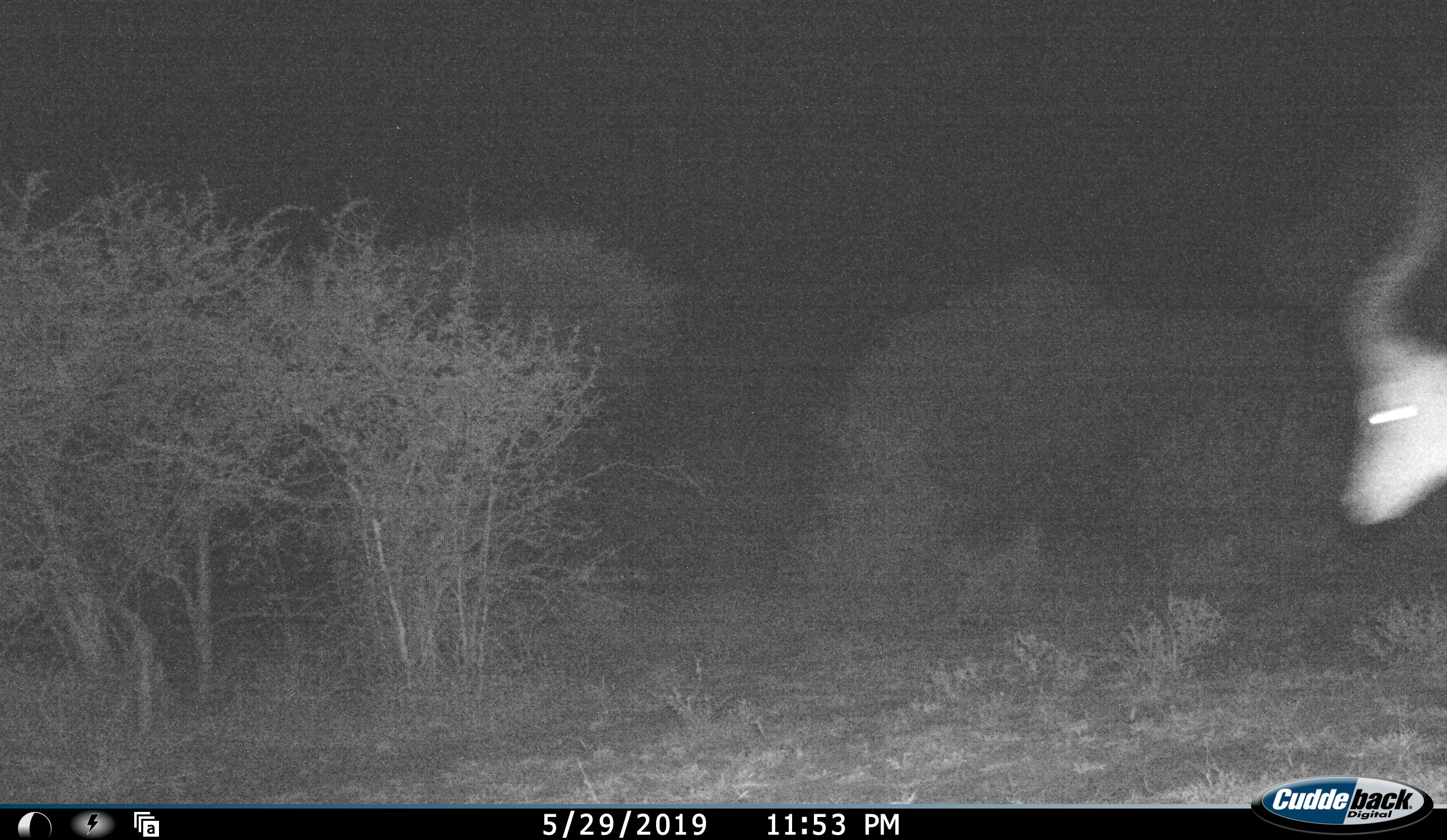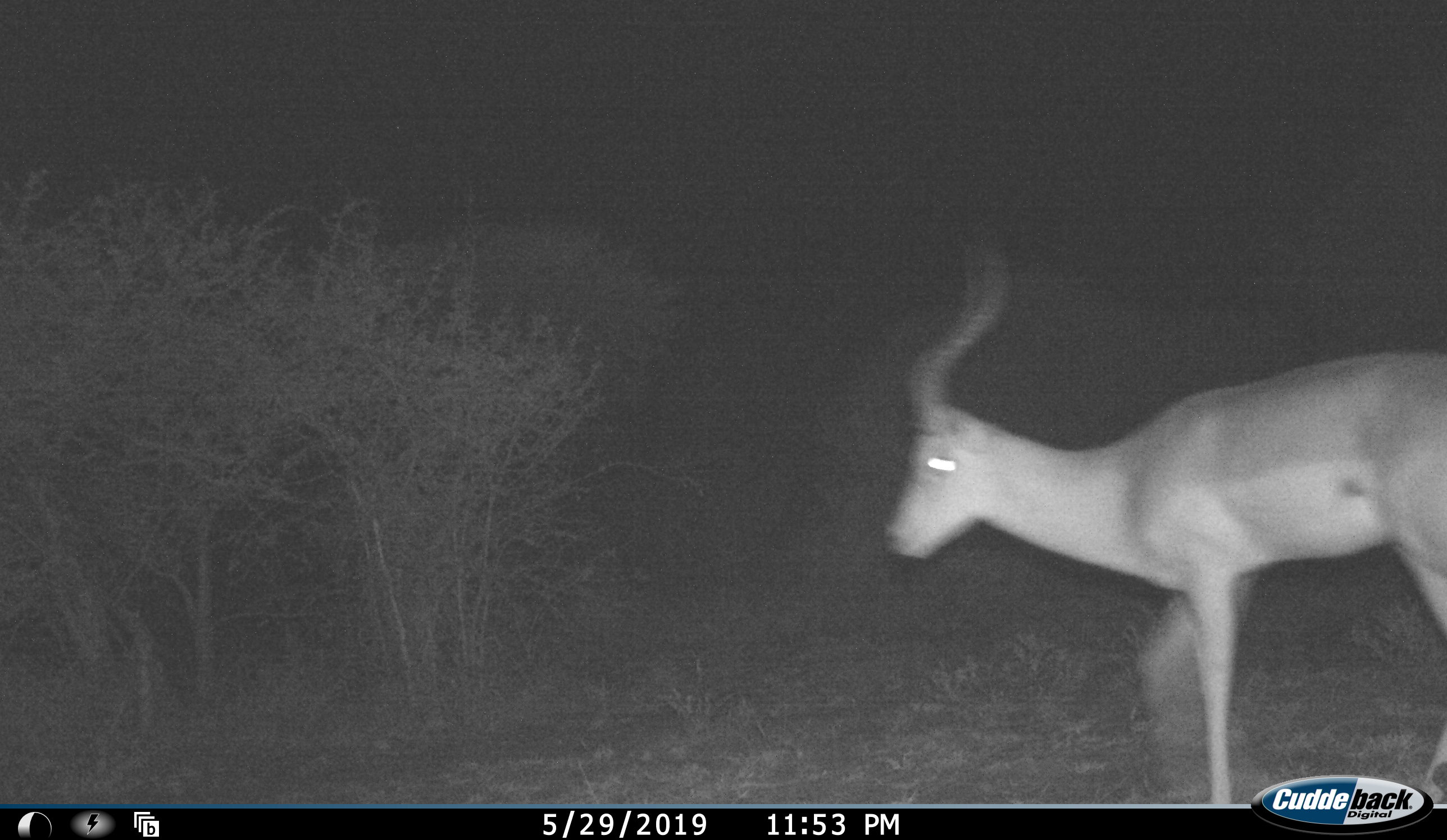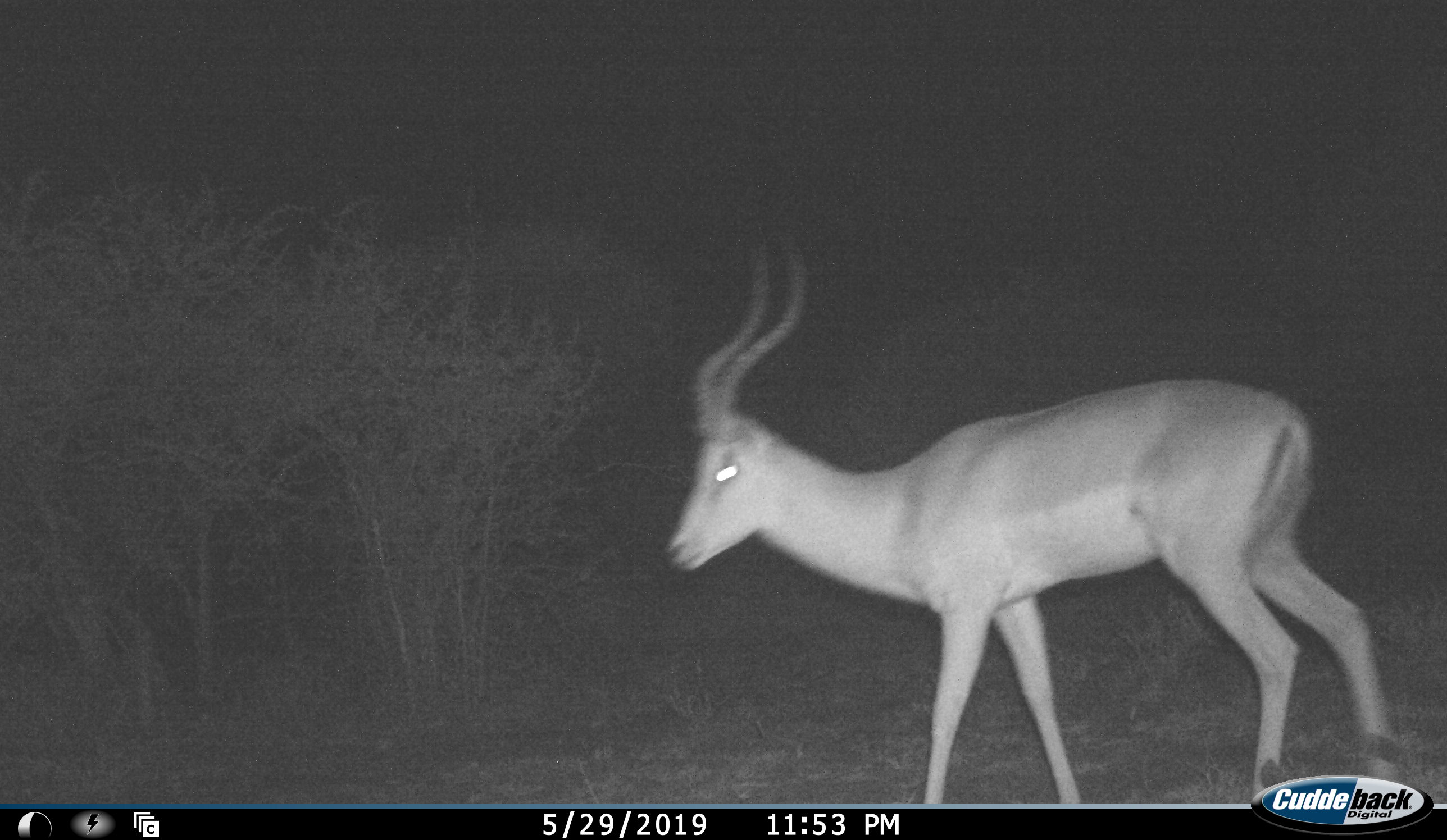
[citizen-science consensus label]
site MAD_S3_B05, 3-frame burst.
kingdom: Animalia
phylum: Chordata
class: Mammalia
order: Artiodactyla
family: Bovidae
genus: Aepyceros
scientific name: Aepyceros melampus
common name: impala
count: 1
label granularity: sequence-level